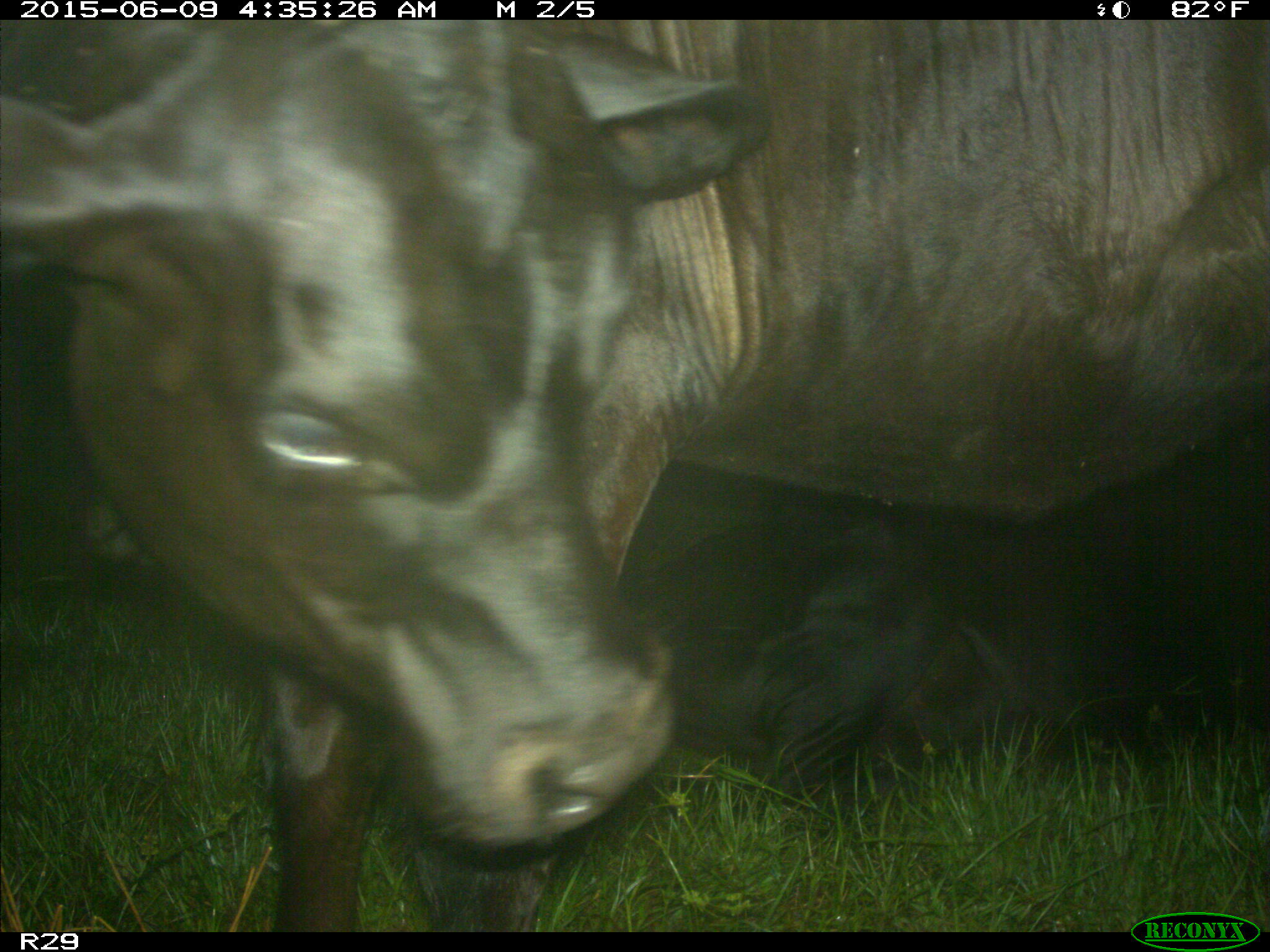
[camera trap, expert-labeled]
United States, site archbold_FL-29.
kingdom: Animalia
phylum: Chordata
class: Mammalia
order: Artiodactyla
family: Bovidae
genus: Bos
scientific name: Bos taurus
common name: domestic cow